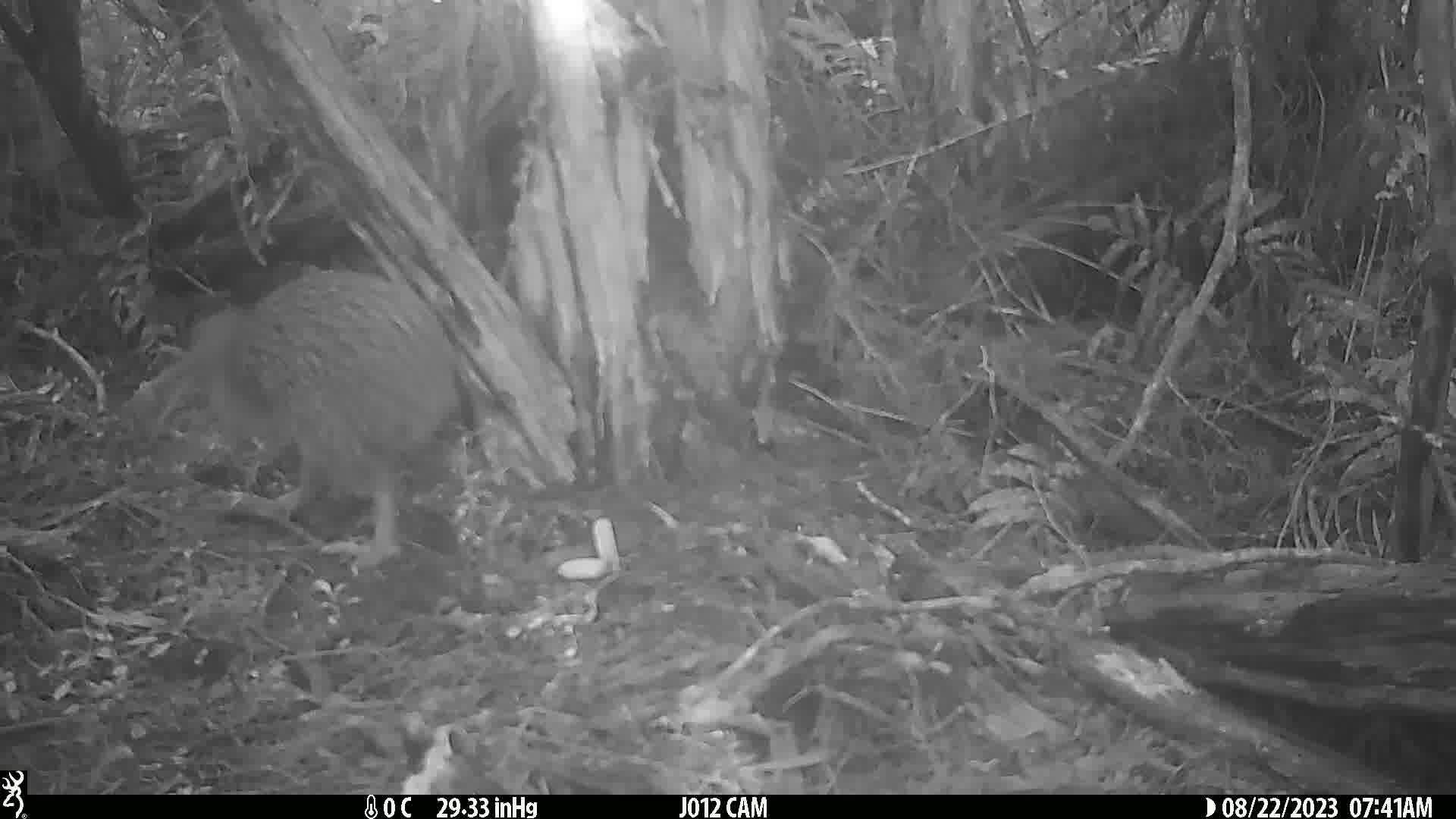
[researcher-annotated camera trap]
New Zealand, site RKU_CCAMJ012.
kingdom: Animalia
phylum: Chordata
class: Aves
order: Apterygiformes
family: Apterygidae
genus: Apteryx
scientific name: Apteryx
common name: kiwi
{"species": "kiwi (Apteryx)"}